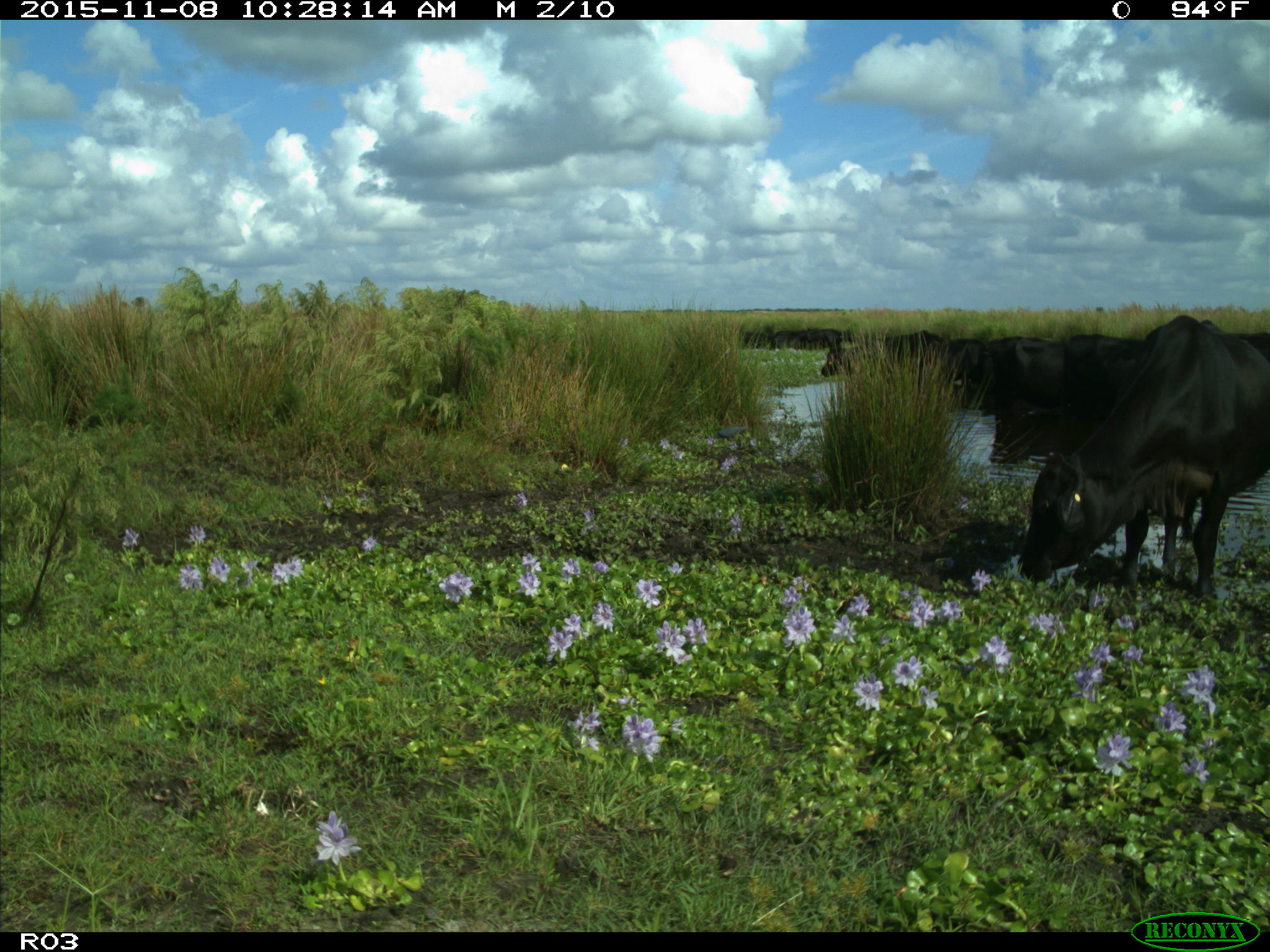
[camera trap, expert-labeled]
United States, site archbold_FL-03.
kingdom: Animalia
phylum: Chordata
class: Mammalia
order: Artiodactyla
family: Bovidae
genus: Bos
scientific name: Bos taurus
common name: domestic cow